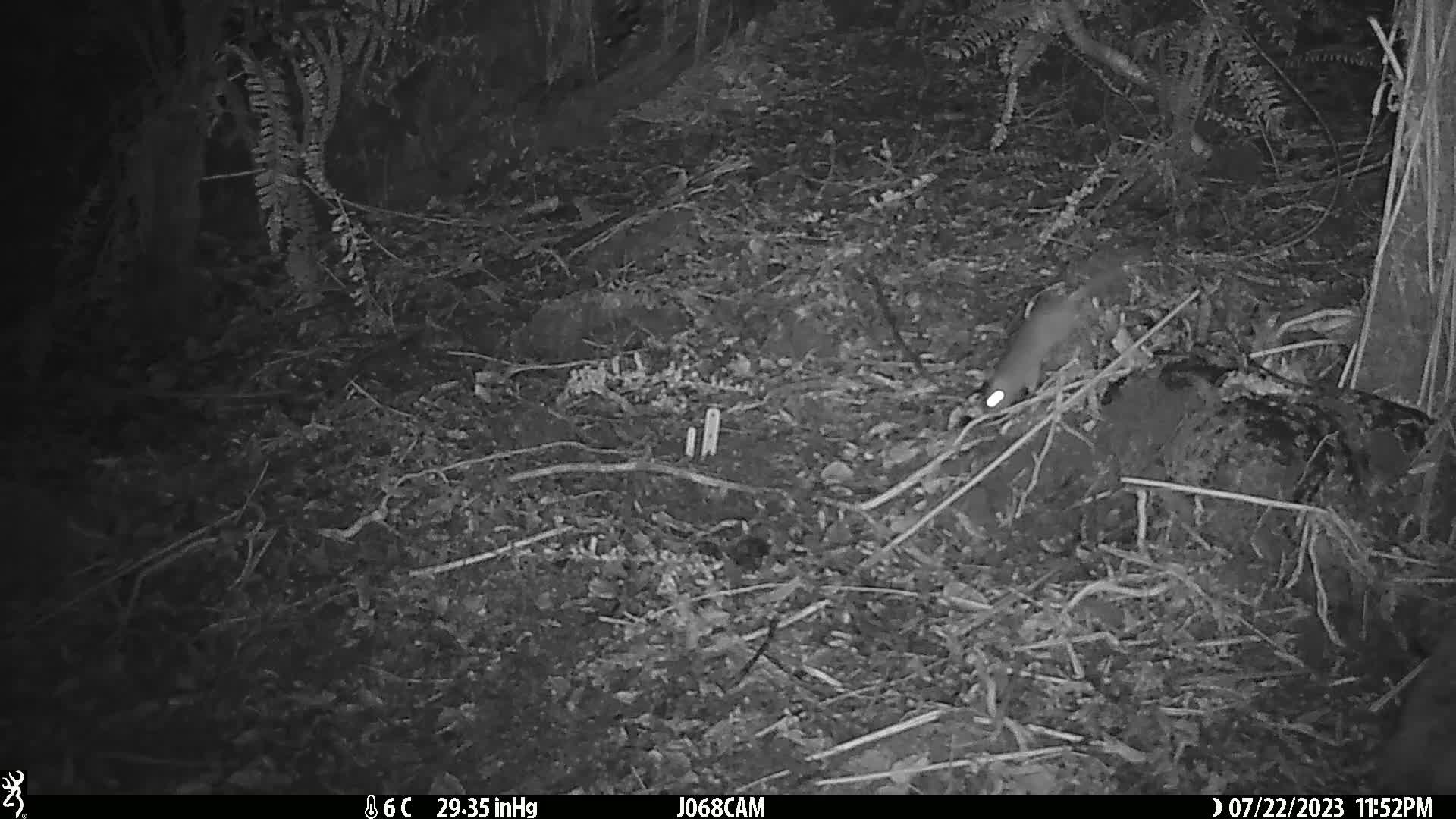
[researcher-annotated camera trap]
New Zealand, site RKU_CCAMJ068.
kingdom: Animalia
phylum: Chordata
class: Mammalia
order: Rodentia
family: Muridae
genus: Rattus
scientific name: Rattus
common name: rat